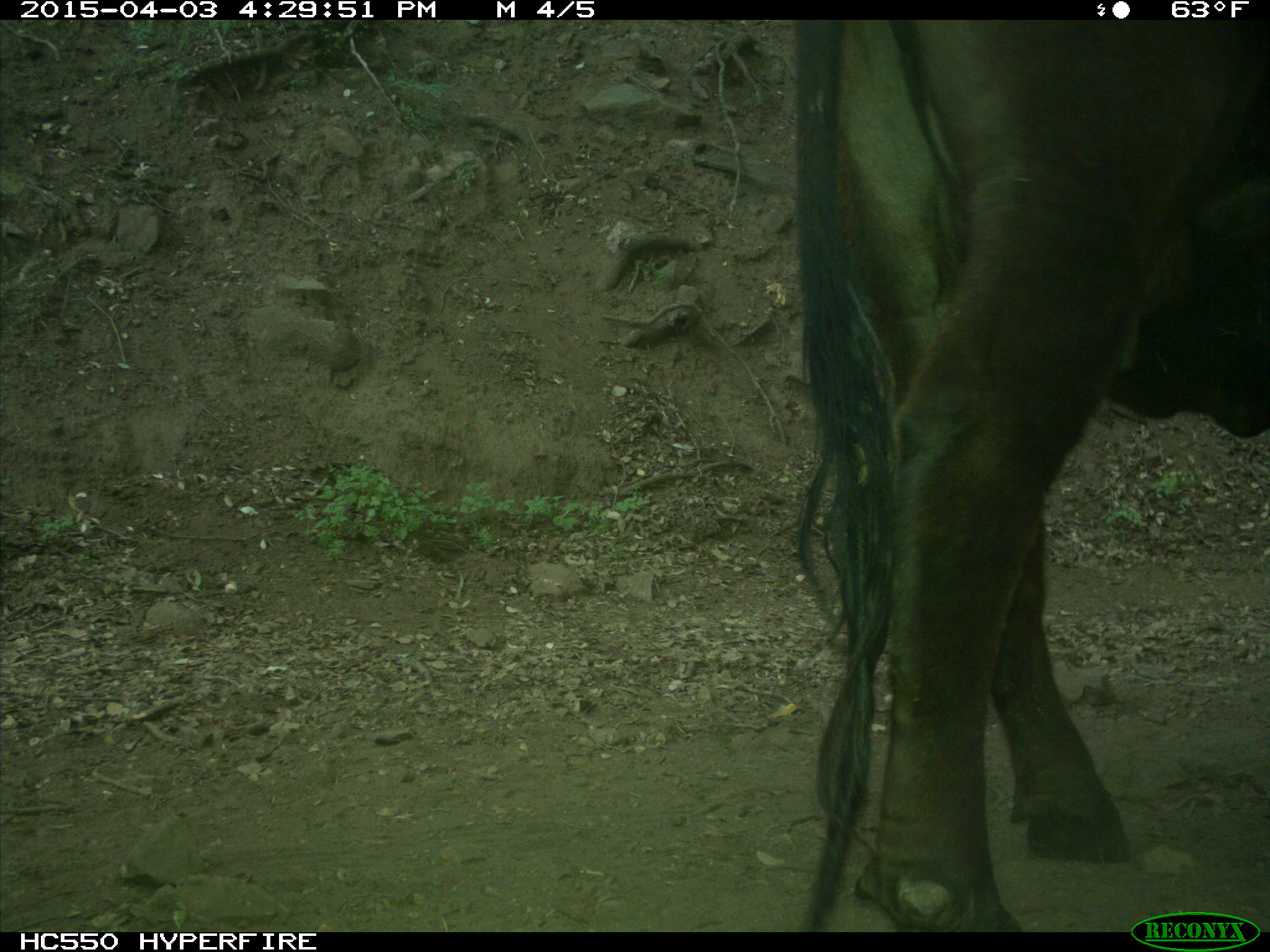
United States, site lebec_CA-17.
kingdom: Animalia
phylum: Chordata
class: Mammalia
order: Artiodactyla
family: Bovidae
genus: Bos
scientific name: Bos taurus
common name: domestic cow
Bos taurus (domestic cow).